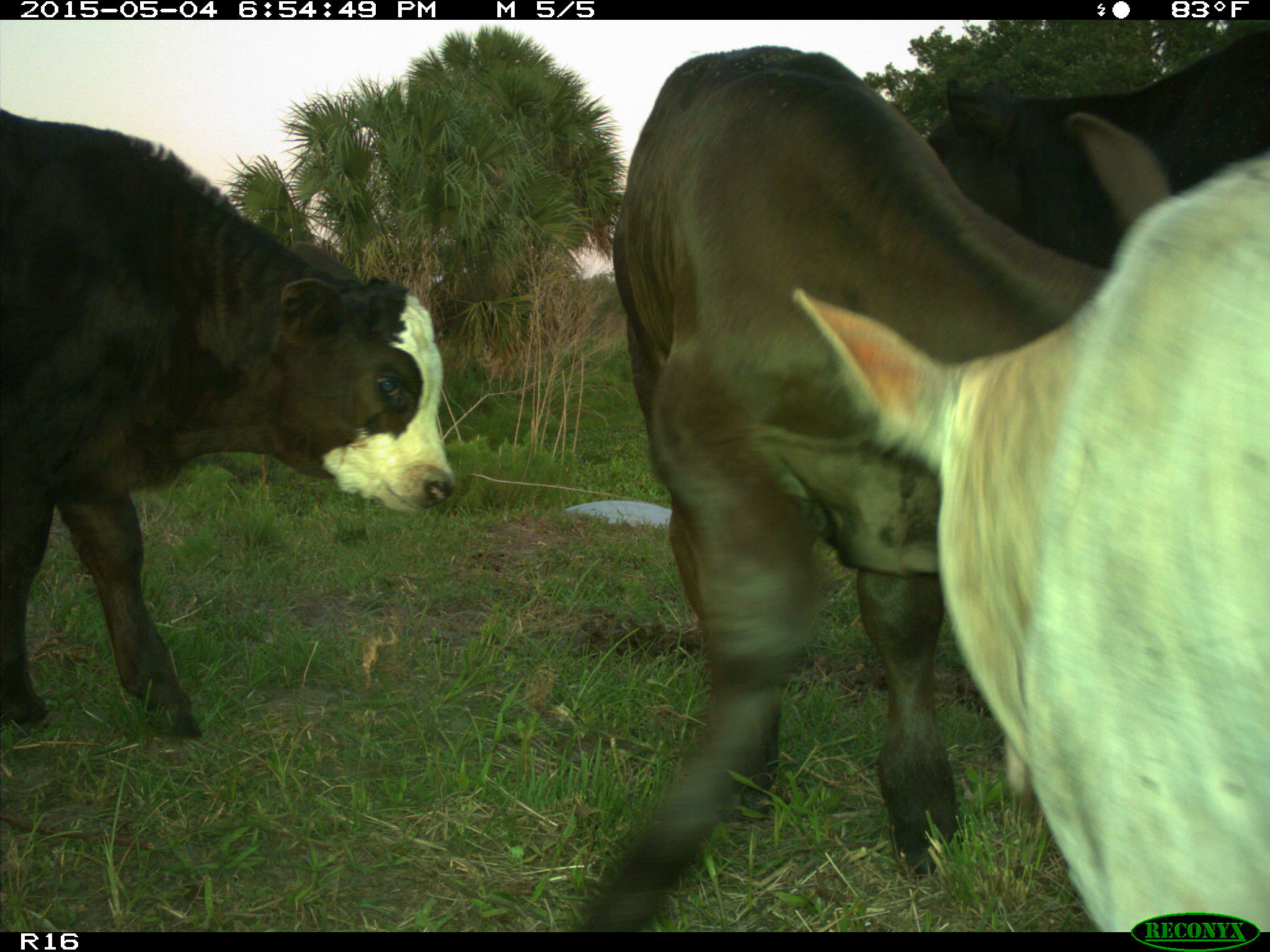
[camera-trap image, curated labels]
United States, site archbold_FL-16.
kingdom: Animalia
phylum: Chordata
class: Mammalia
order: Artiodactyla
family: Bovidae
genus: Bos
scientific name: Bos taurus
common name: domestic cow